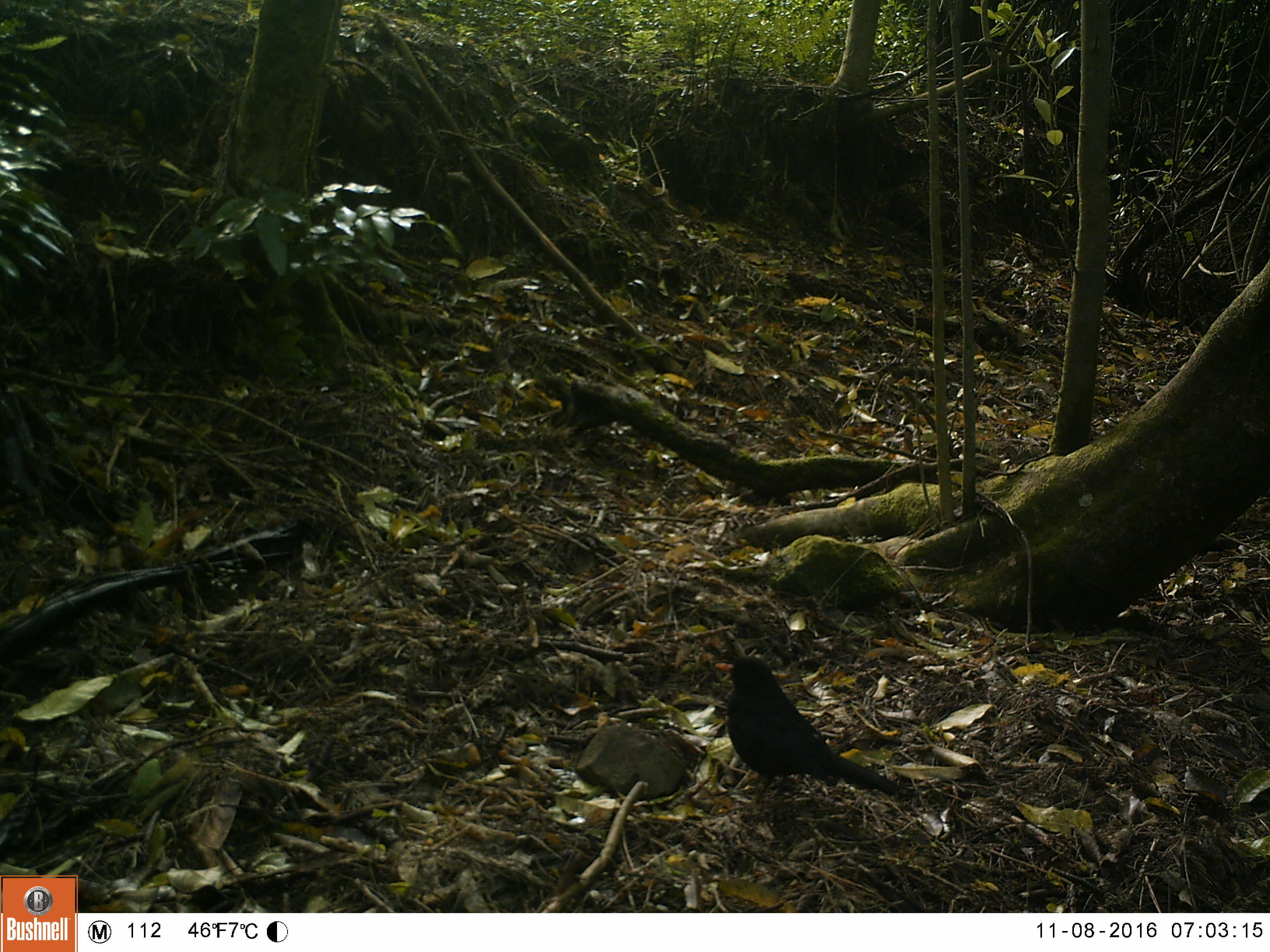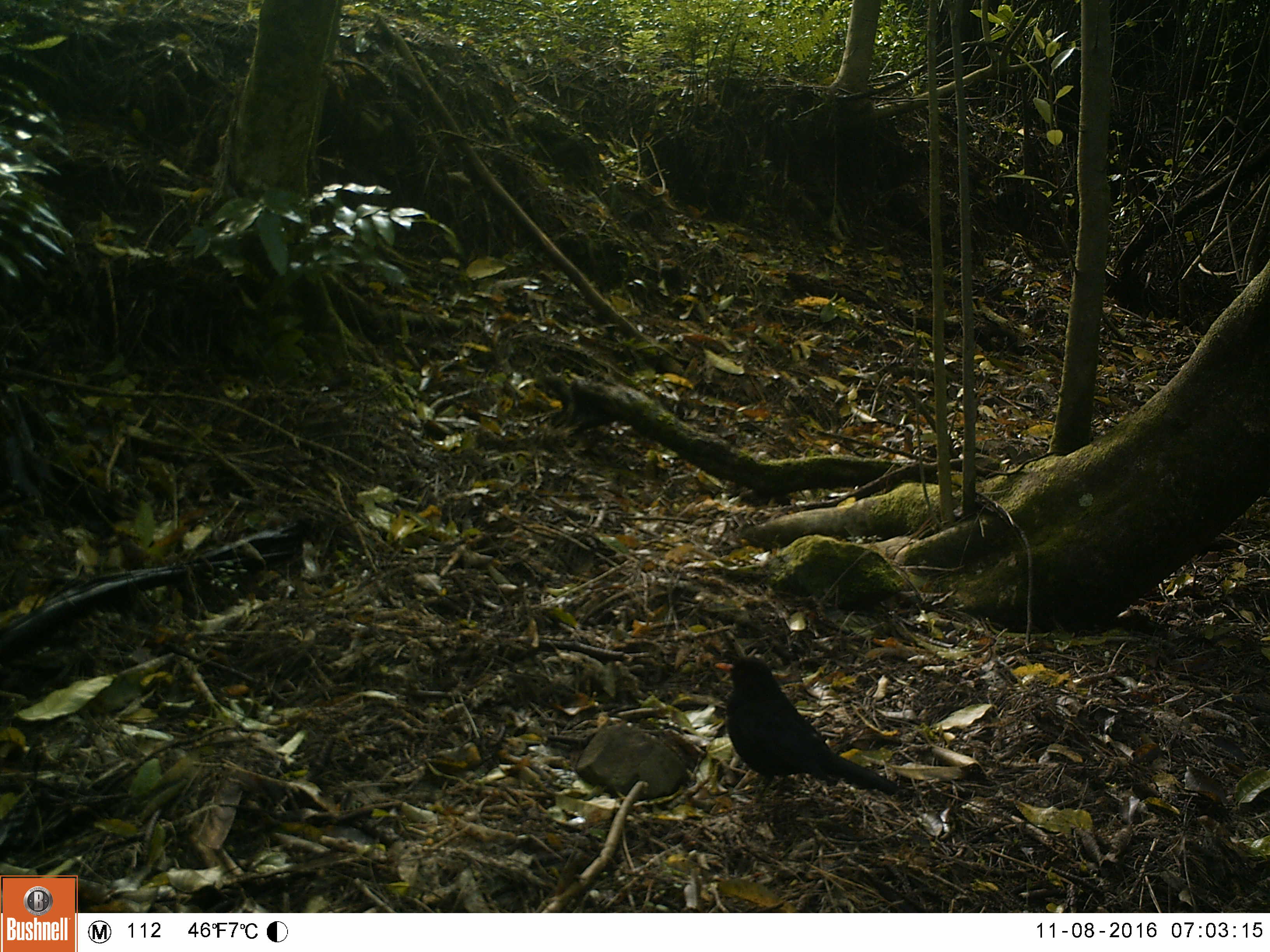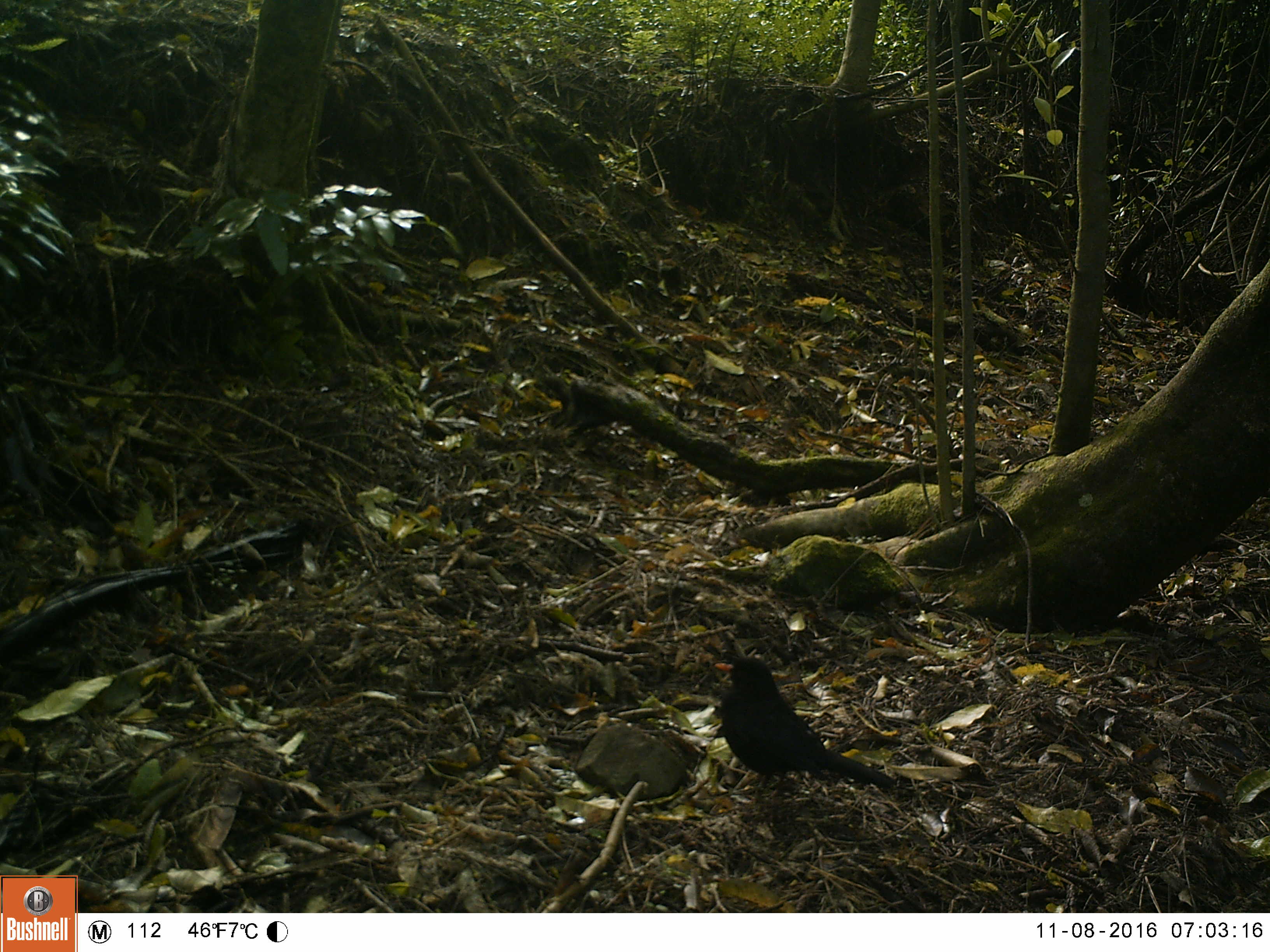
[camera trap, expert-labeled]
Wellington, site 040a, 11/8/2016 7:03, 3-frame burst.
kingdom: Animalia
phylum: Chordata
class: Aves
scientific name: Aves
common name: bird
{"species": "bird (Aves)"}